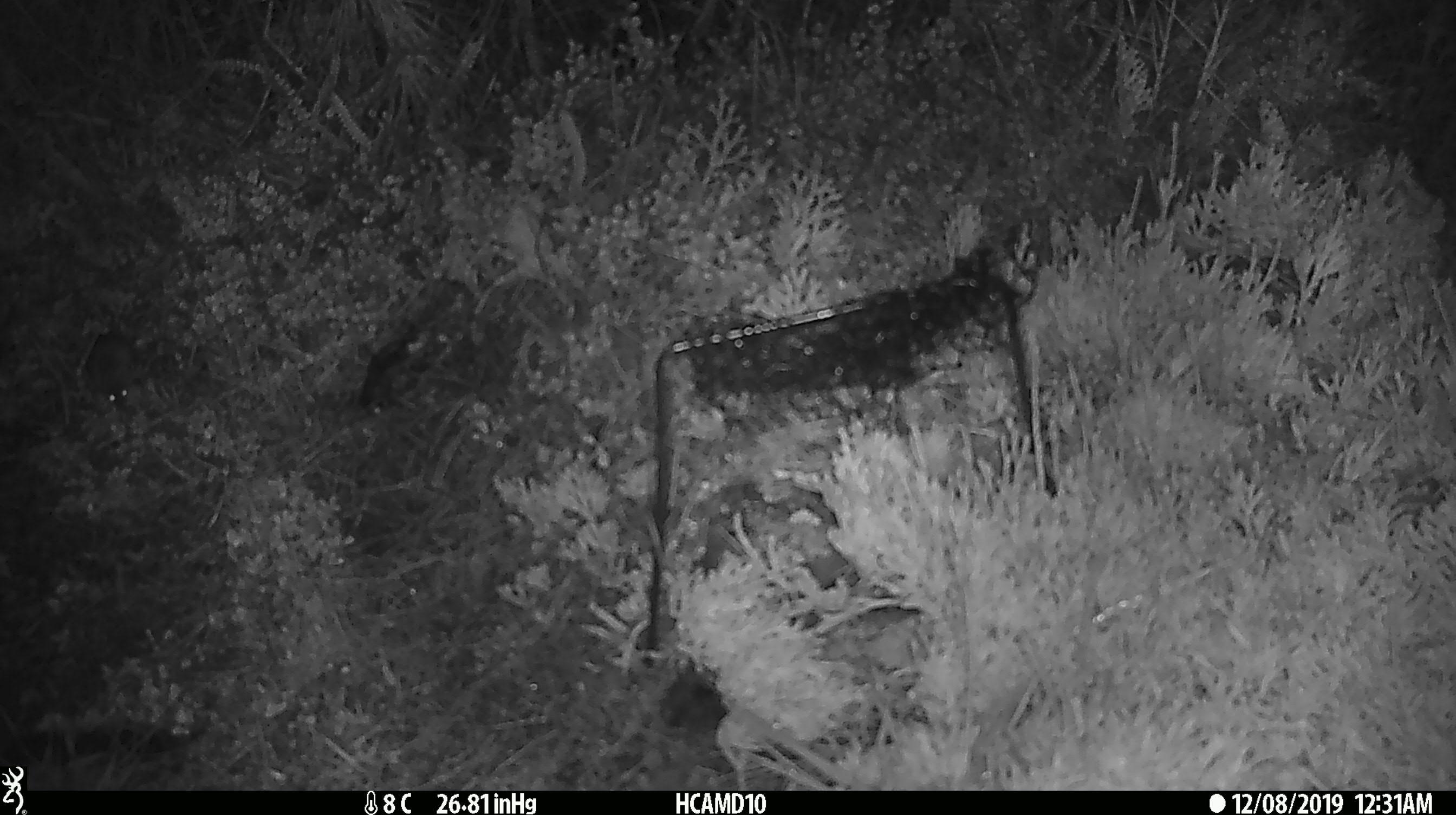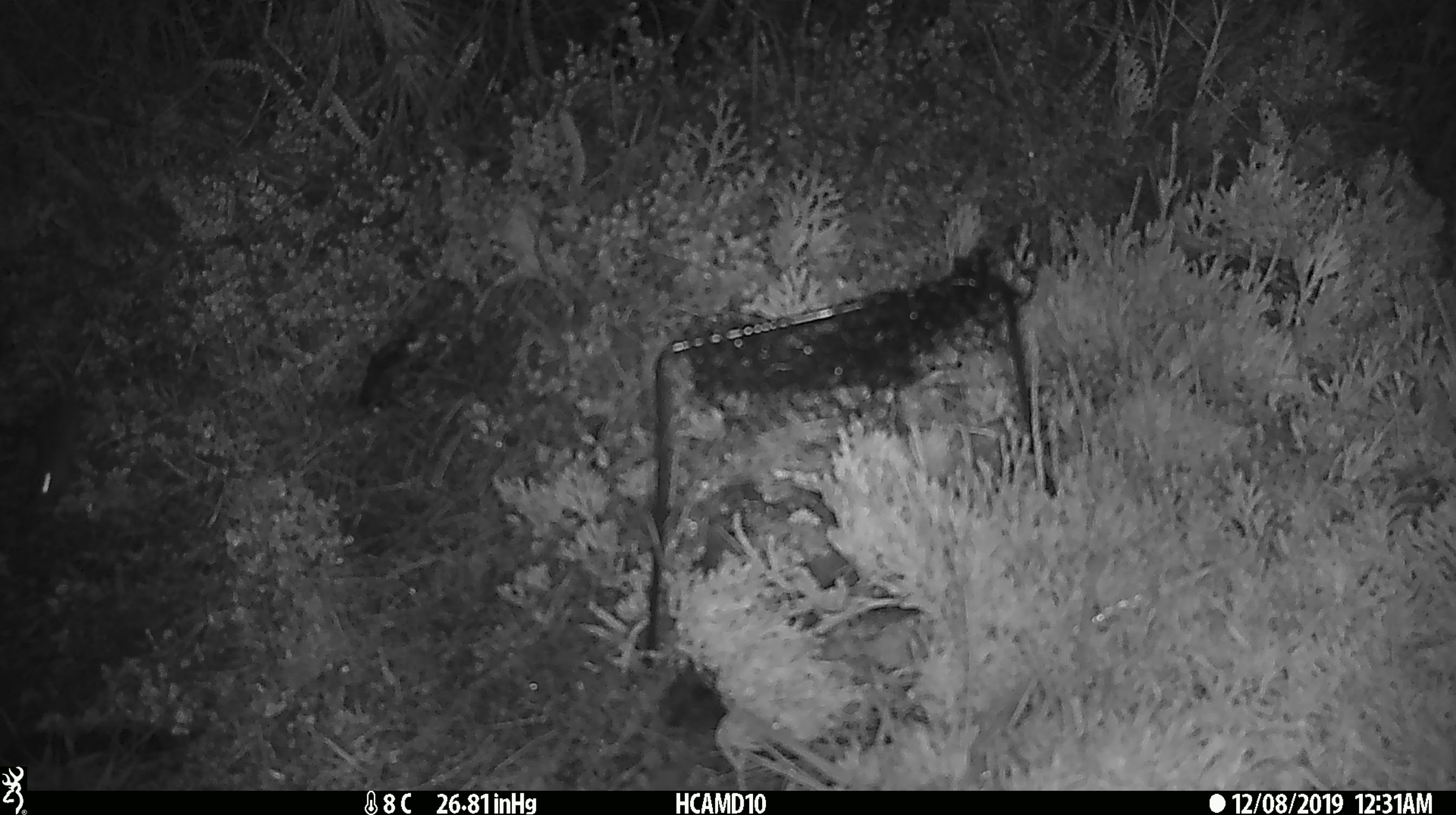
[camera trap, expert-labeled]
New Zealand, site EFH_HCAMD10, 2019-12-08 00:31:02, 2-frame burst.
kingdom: Animalia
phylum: Chordata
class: Mammalia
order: Rodentia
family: Muridae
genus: Mus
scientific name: Mus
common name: mouse